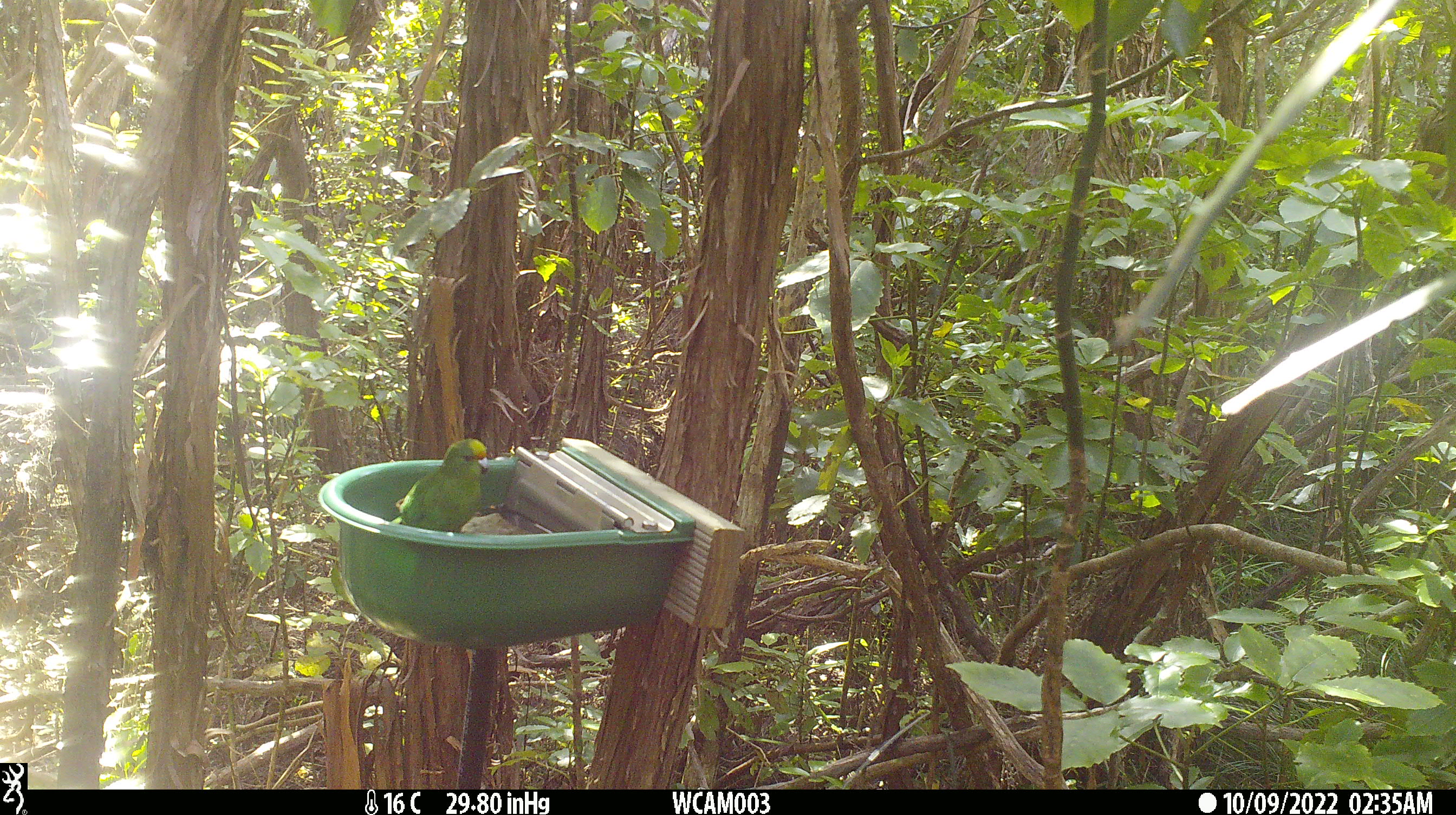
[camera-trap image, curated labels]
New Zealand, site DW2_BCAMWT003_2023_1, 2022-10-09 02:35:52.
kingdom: Animalia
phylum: Chordata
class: Aves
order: Psittaciformes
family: Psittaculidae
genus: Cyanoramphus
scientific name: Cyanoramphus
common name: parakeet